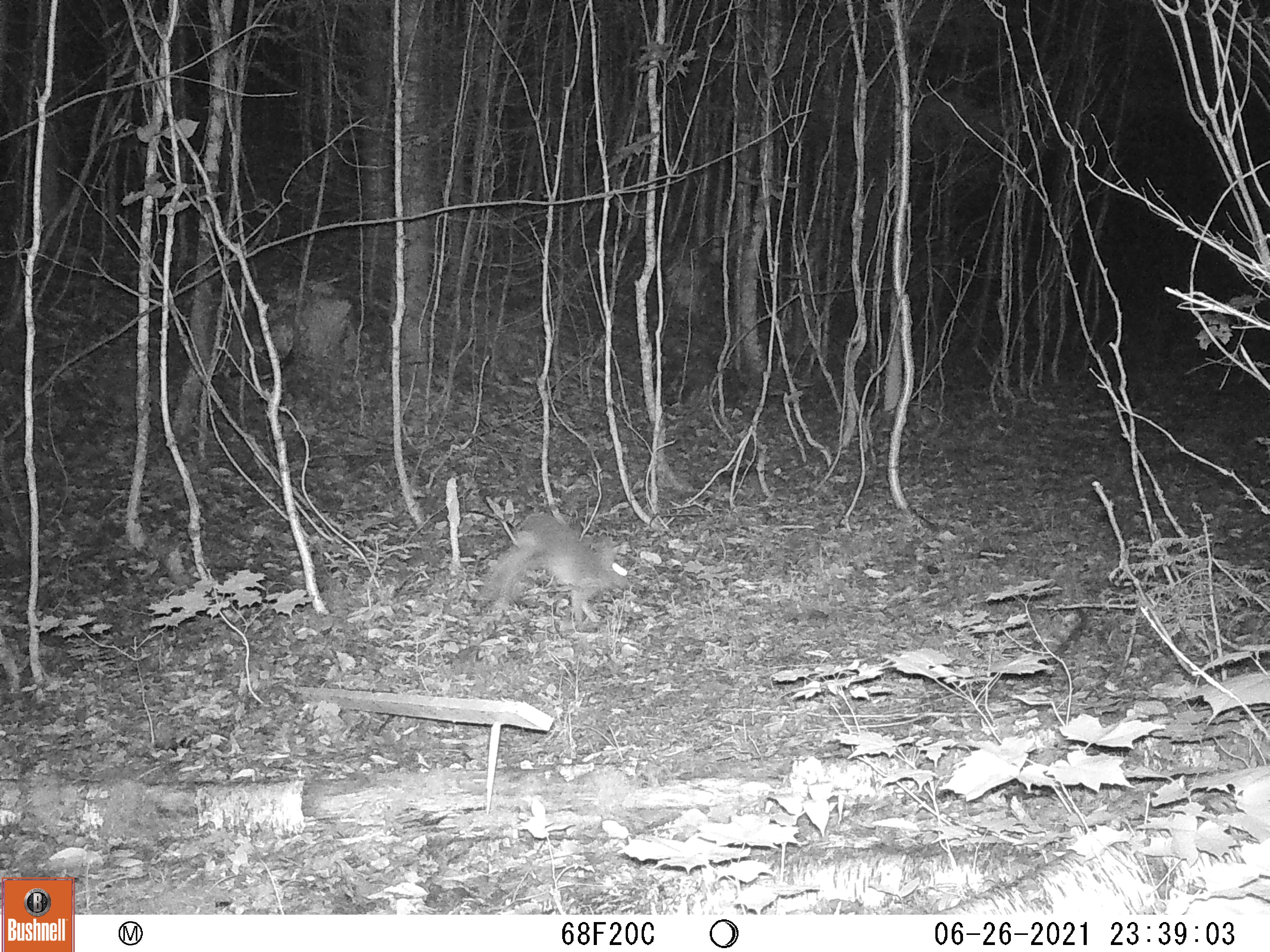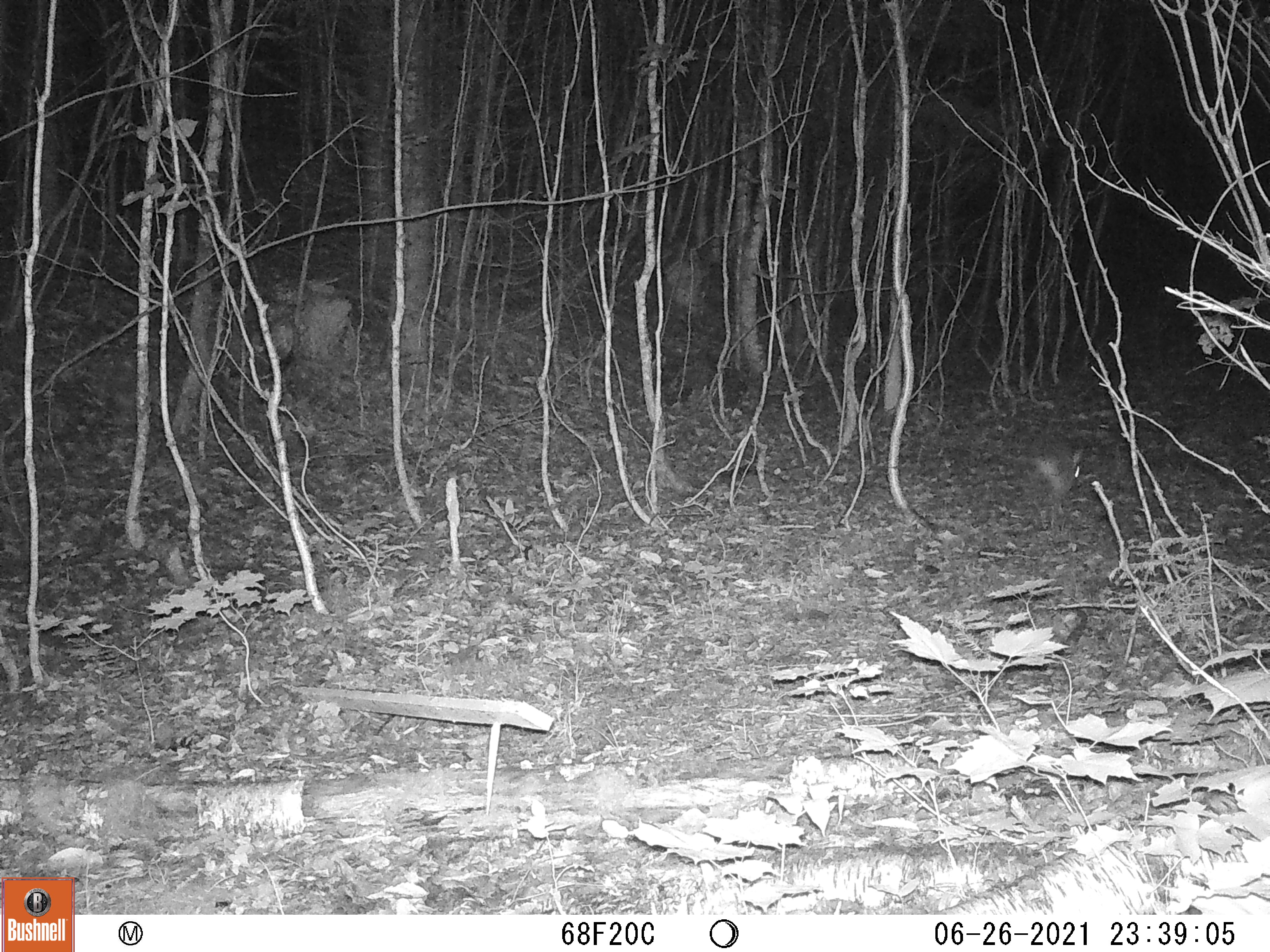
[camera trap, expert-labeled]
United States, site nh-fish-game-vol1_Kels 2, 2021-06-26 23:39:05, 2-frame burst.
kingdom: Animalia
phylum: Chordata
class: Mammalia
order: Lagomorpha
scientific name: Lagomorpha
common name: rabbit or hare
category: rabbit or hare sp.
Rabbit or hare sp. (rabbit or hare) (Lagomorpha).